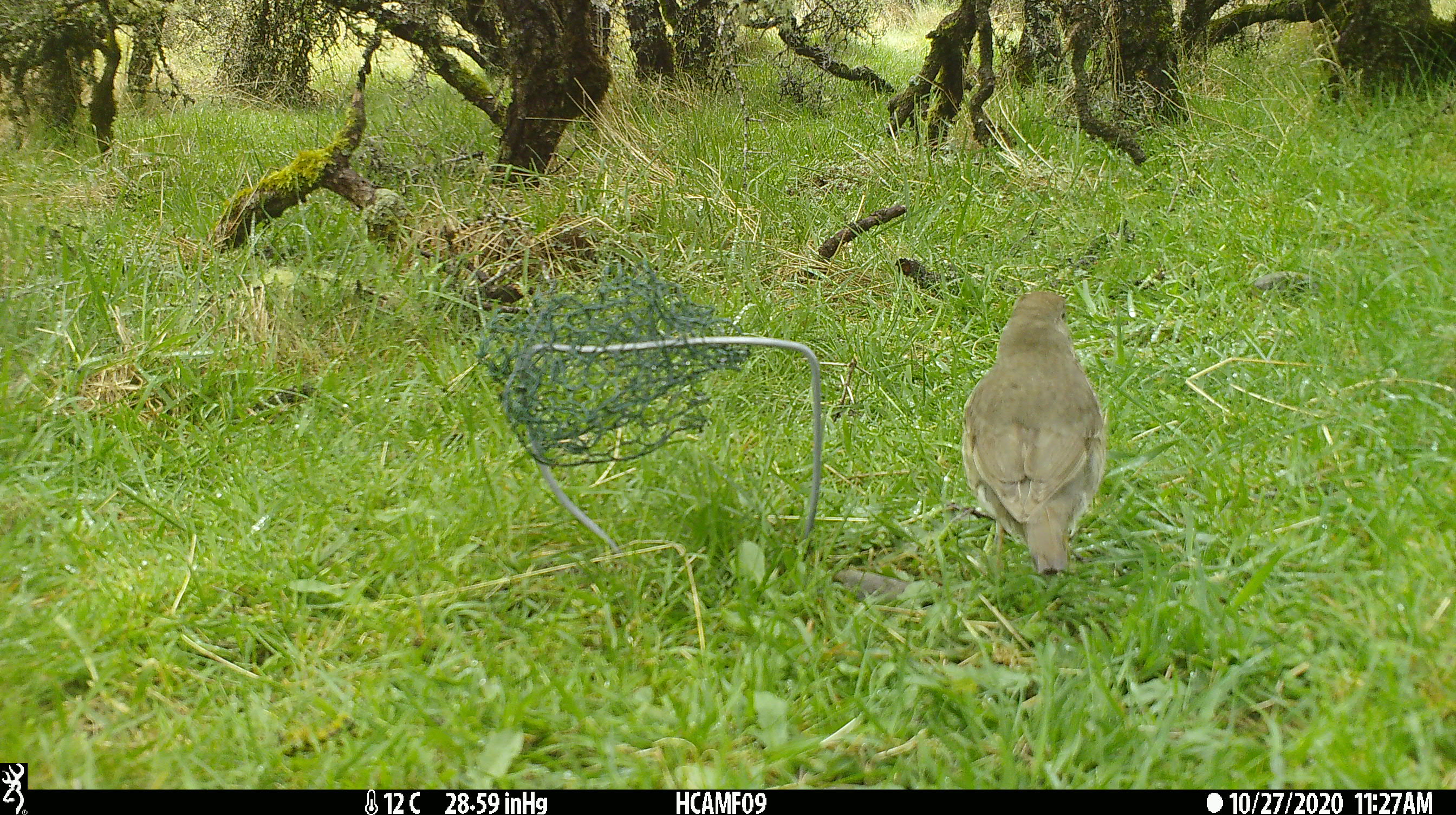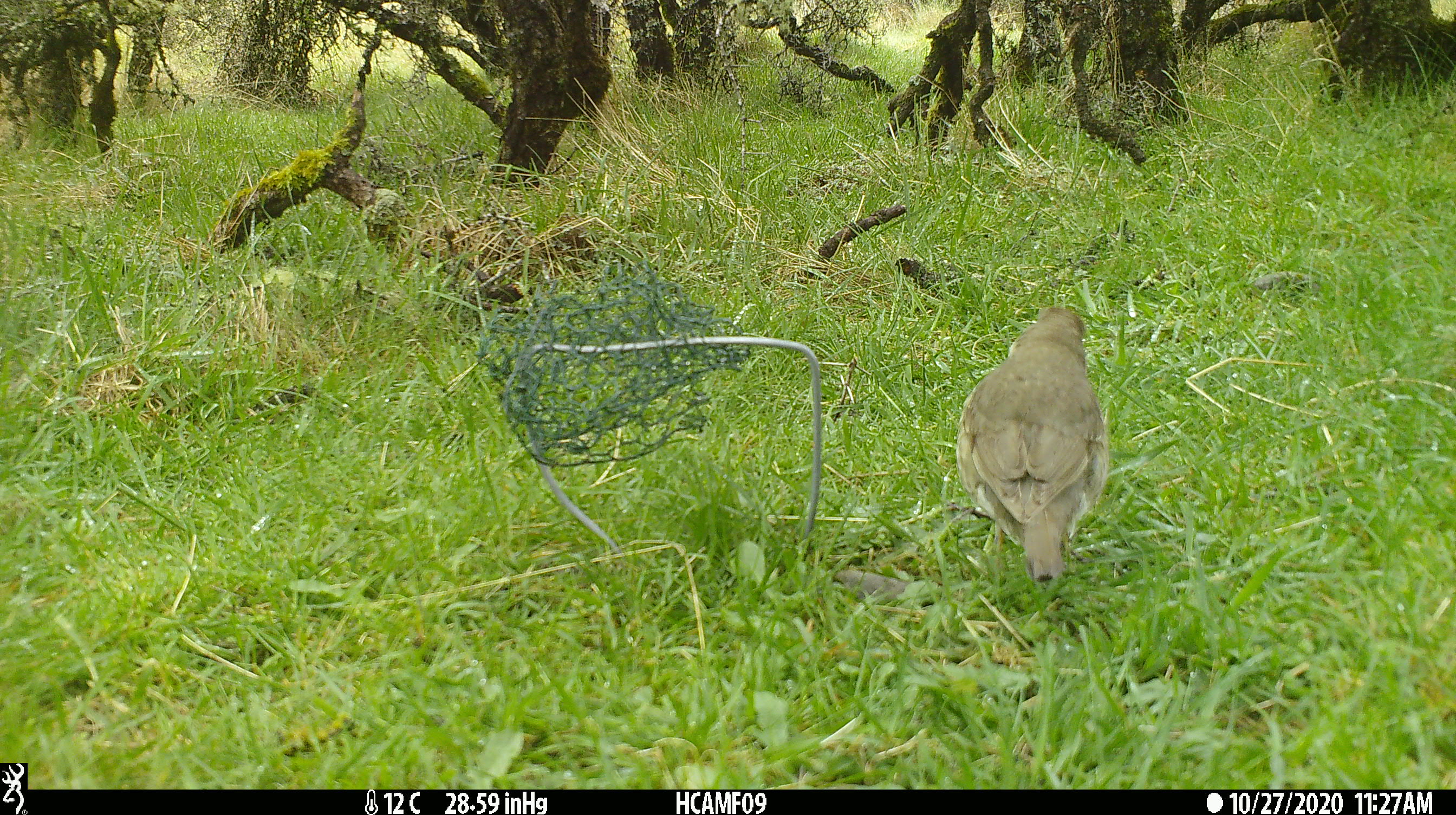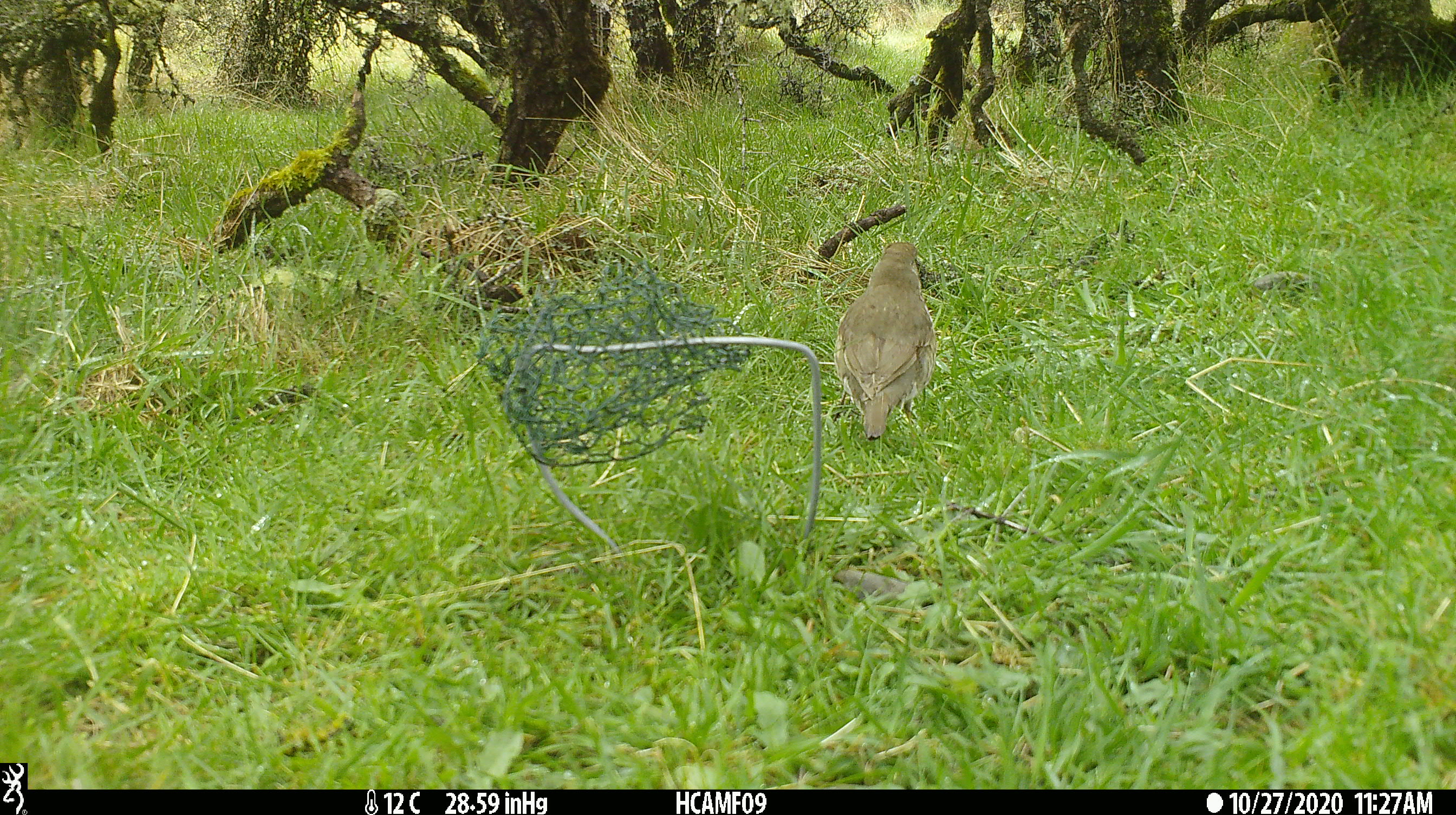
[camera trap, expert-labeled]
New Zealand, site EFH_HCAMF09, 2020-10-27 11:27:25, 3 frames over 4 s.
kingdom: Animalia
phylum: Chordata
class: Aves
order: Passeriformes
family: Turdidae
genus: Turdus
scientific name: Turdus philomelos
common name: song thrush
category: thrush